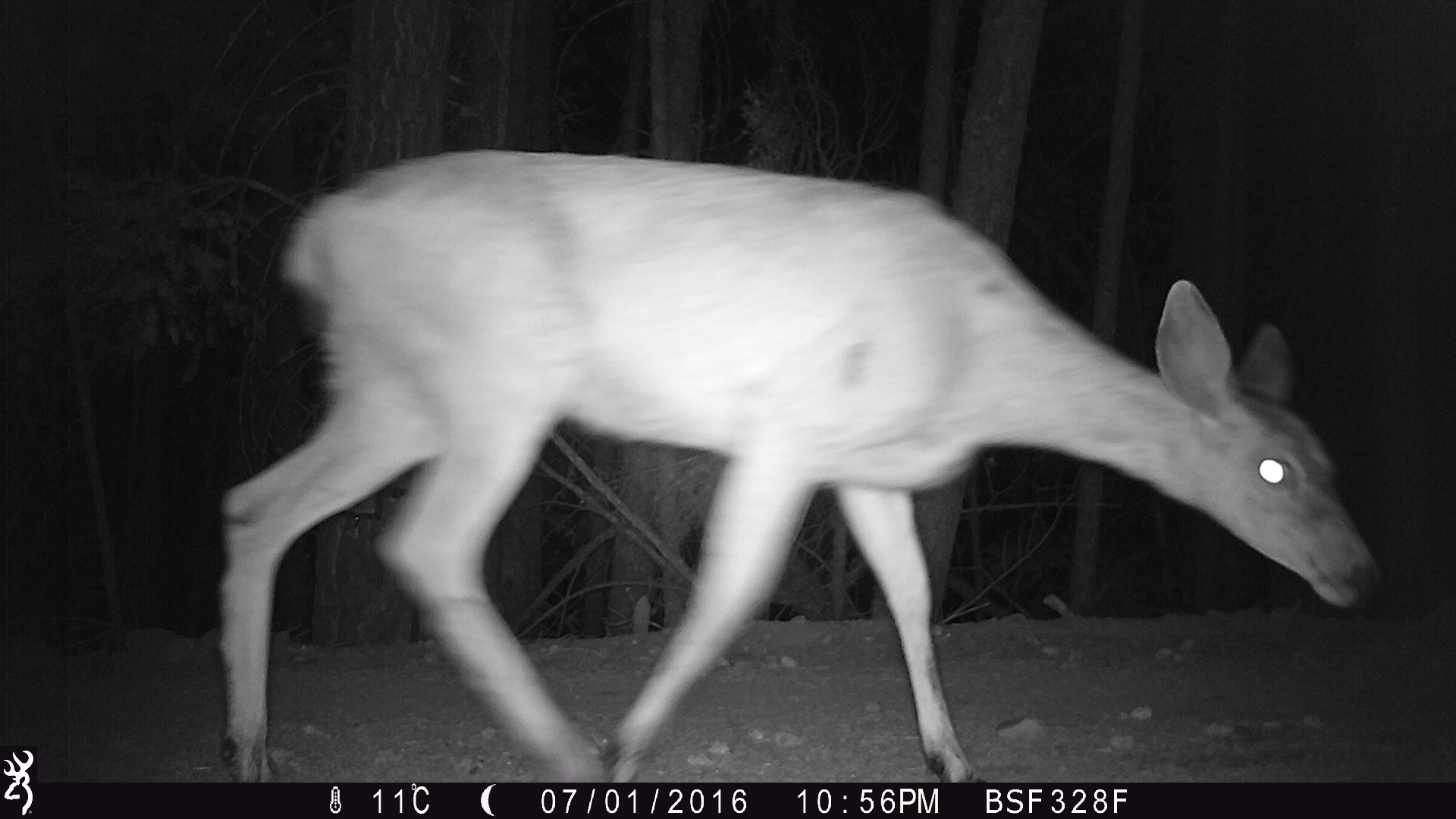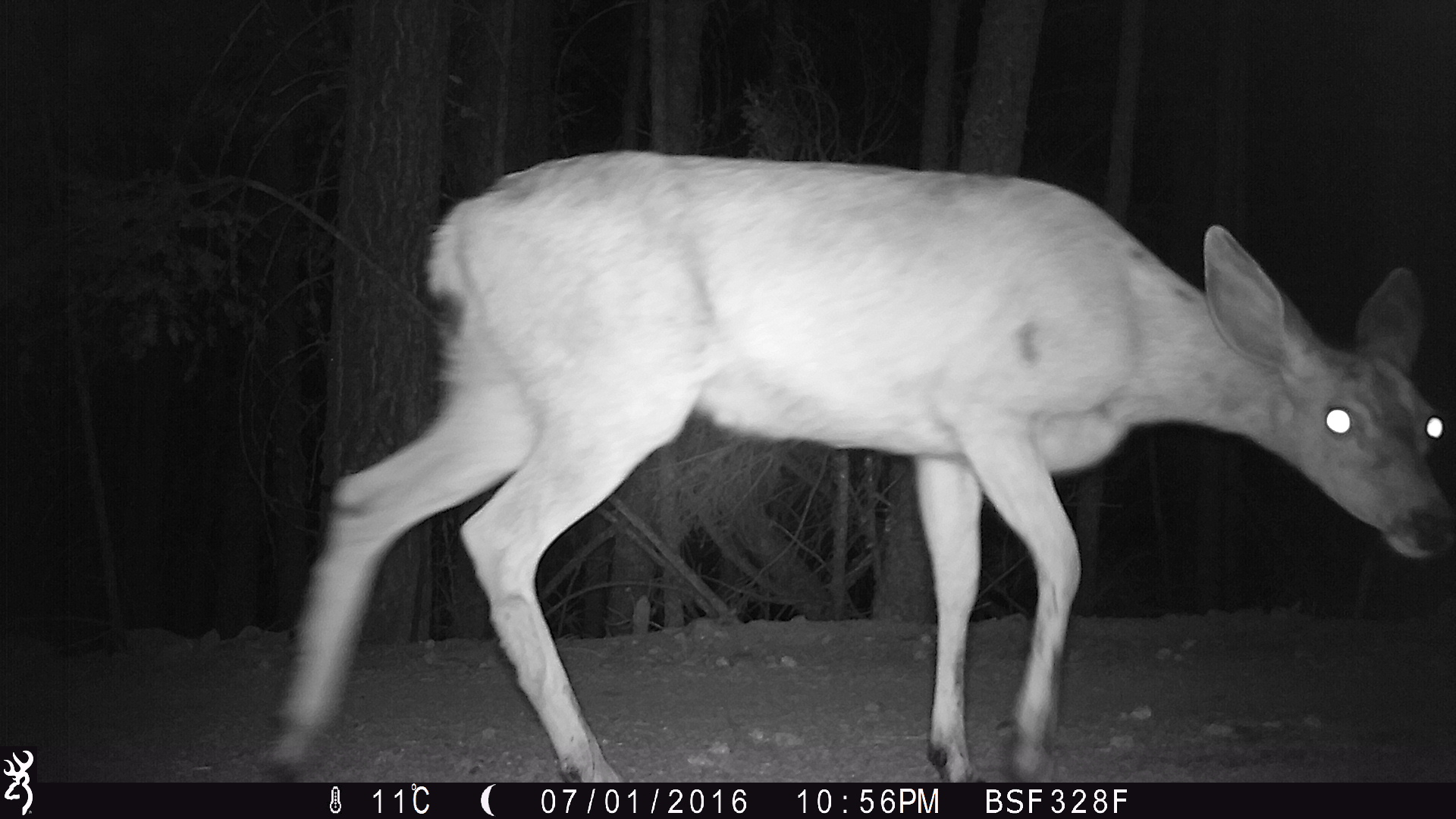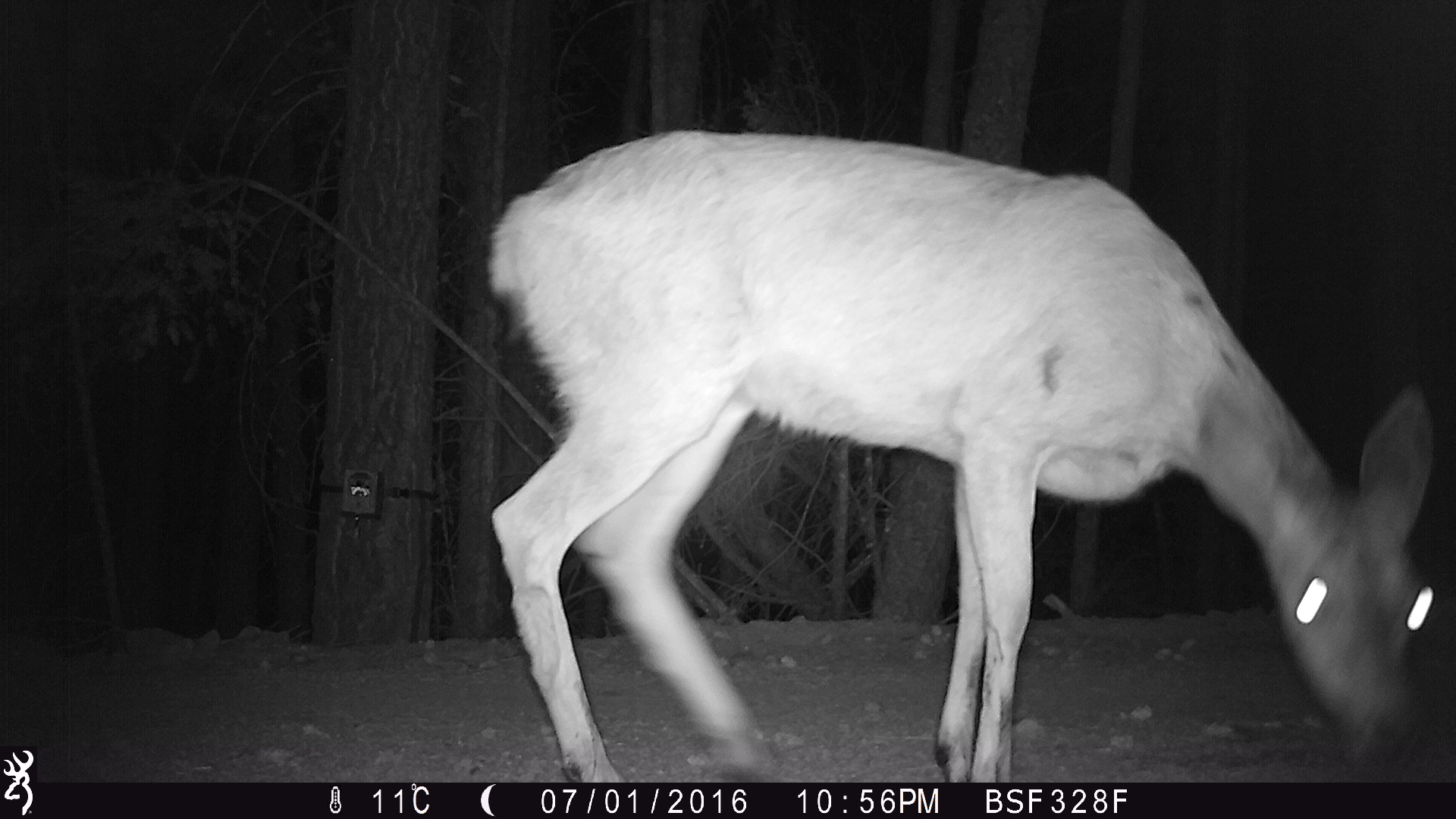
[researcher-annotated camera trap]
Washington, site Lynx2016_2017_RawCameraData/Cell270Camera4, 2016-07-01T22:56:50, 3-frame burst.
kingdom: Animalia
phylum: Chordata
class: Mammalia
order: Artiodactyla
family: Cervidae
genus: Odocoileus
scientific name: Odocoileus hemionus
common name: mule deer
Odocoileus hemionus (mule deer). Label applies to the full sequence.